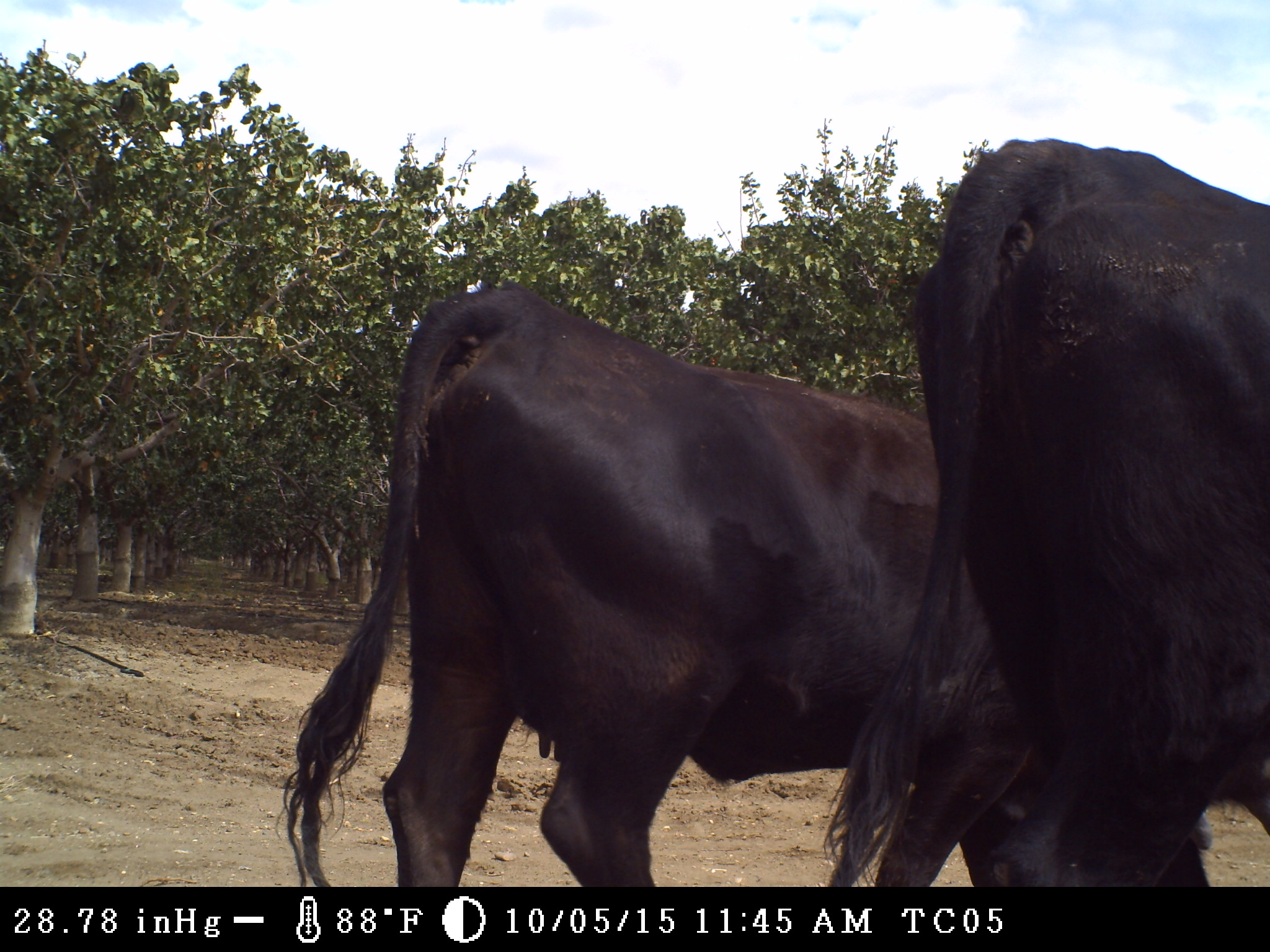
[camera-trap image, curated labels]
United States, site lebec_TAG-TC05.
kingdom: Animalia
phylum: Chordata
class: Mammalia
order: Artiodactyla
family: Bovidae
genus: Bos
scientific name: Bos taurus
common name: domestic cow